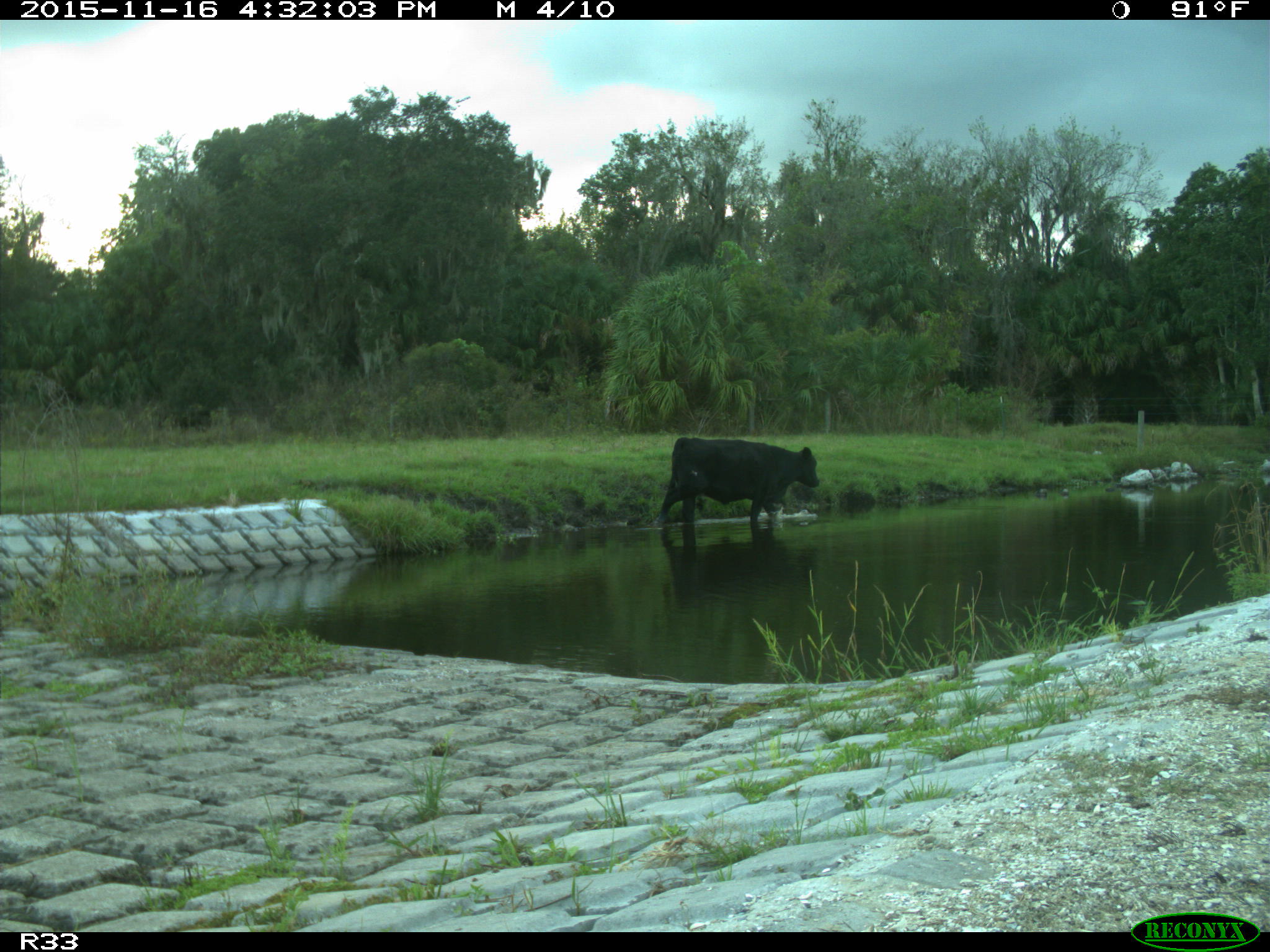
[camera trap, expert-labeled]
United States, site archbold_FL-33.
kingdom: Animalia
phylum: Chordata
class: Mammalia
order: Artiodactyla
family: Bovidae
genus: Bos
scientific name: Bos taurus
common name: domestic cow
Bos taurus (domestic cow).